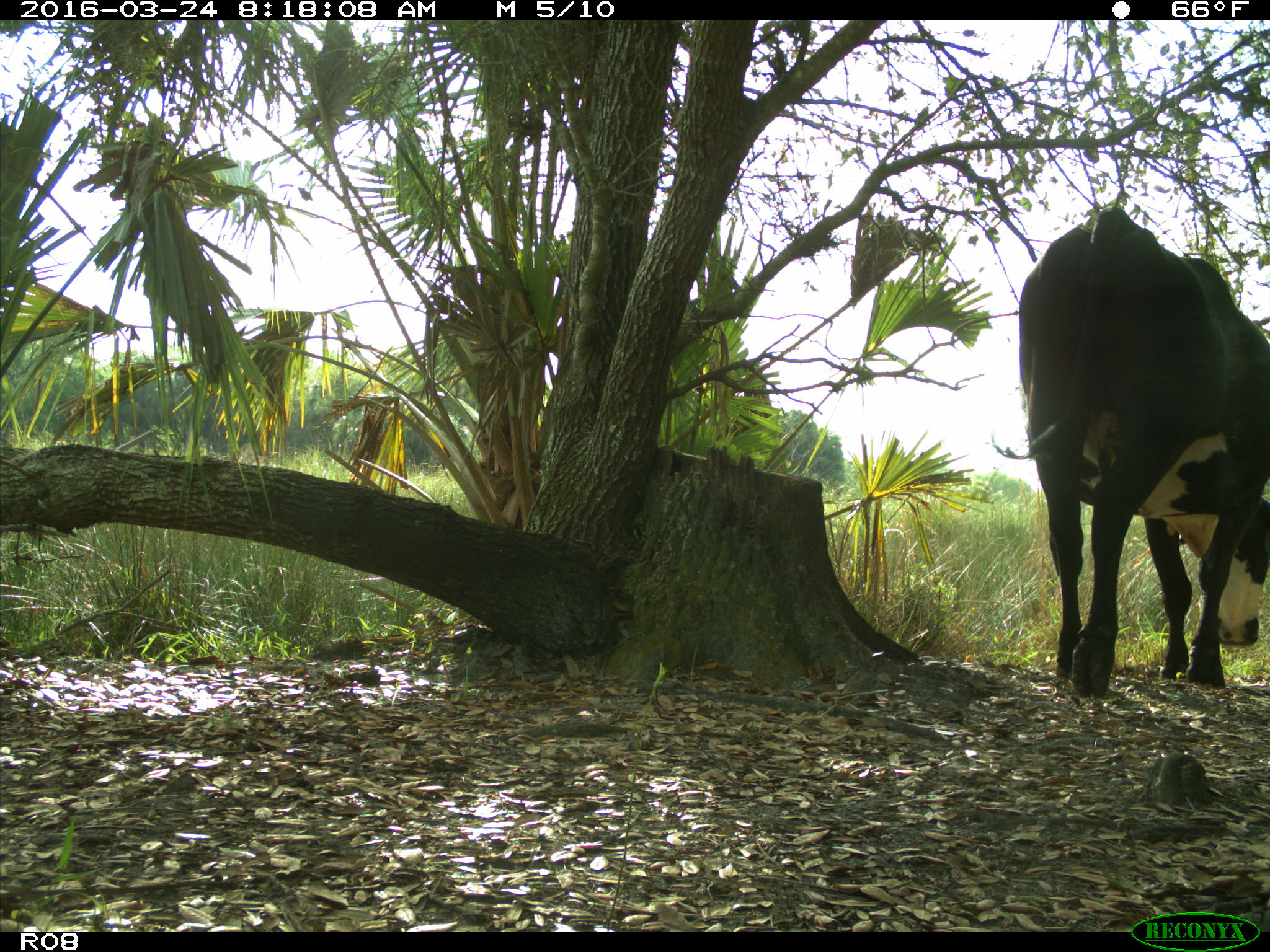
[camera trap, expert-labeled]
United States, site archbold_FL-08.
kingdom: Animalia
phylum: Chordata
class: Mammalia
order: Artiodactyla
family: Bovidae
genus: Bos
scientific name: Bos taurus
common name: domestic cow